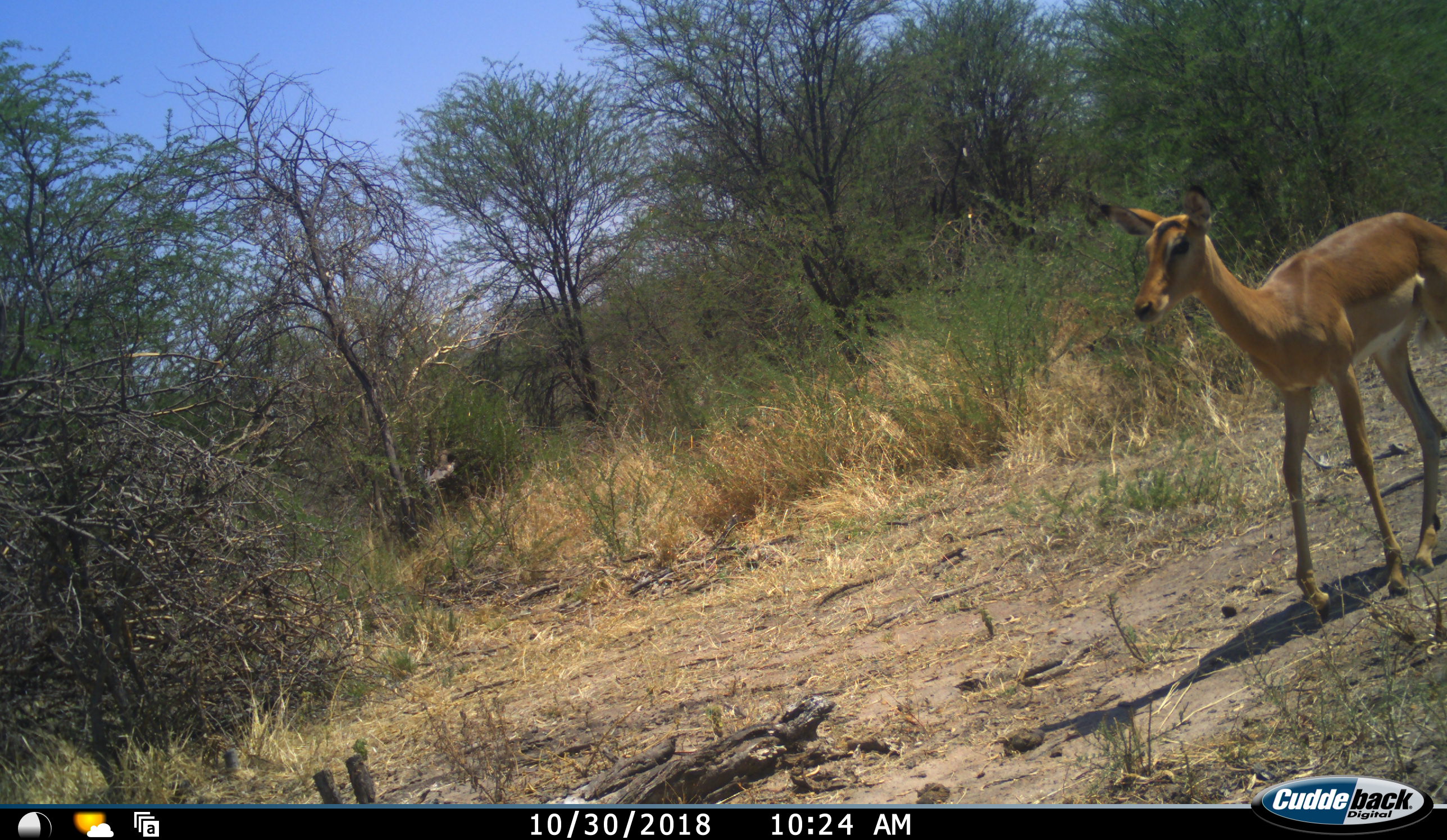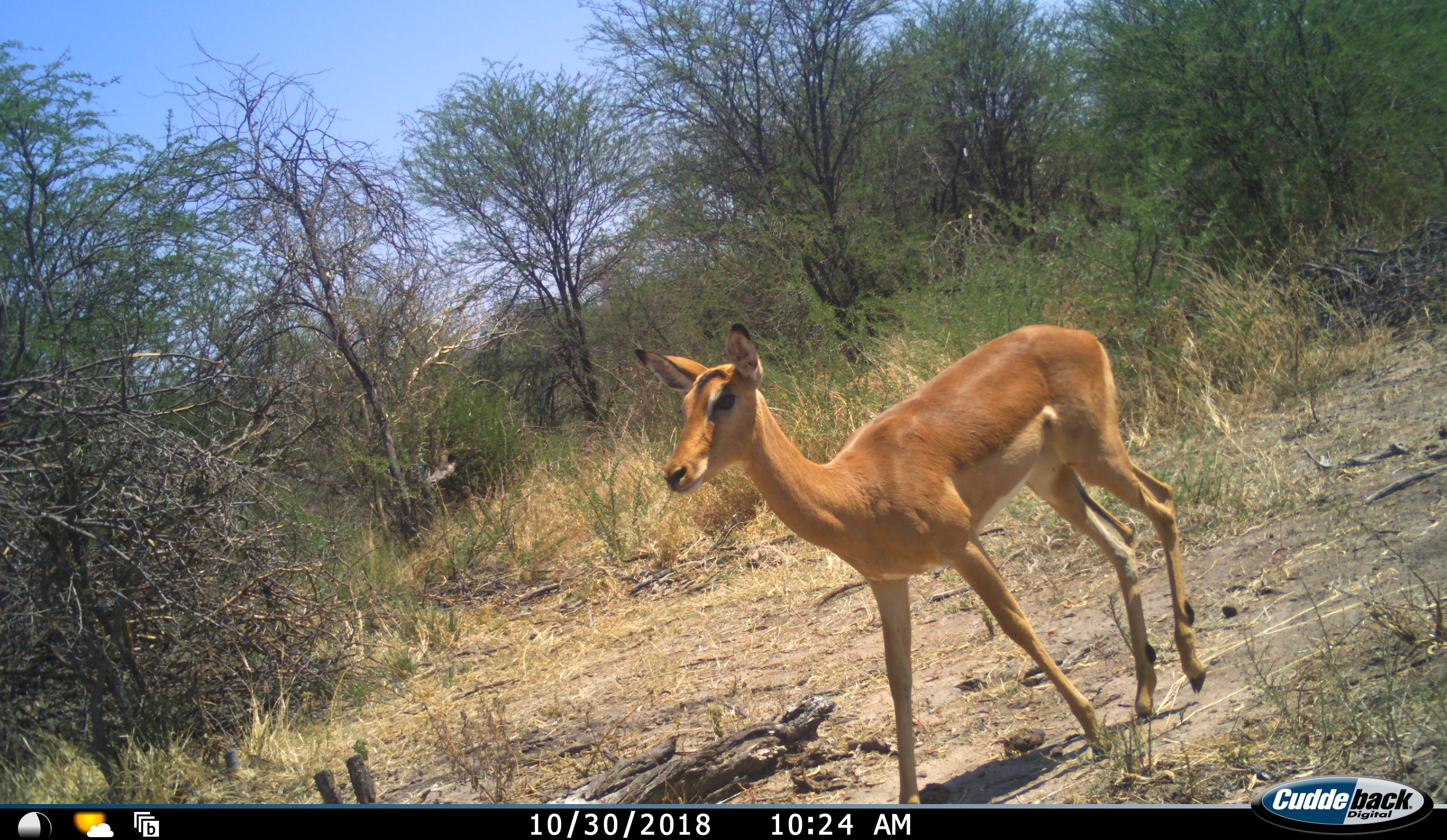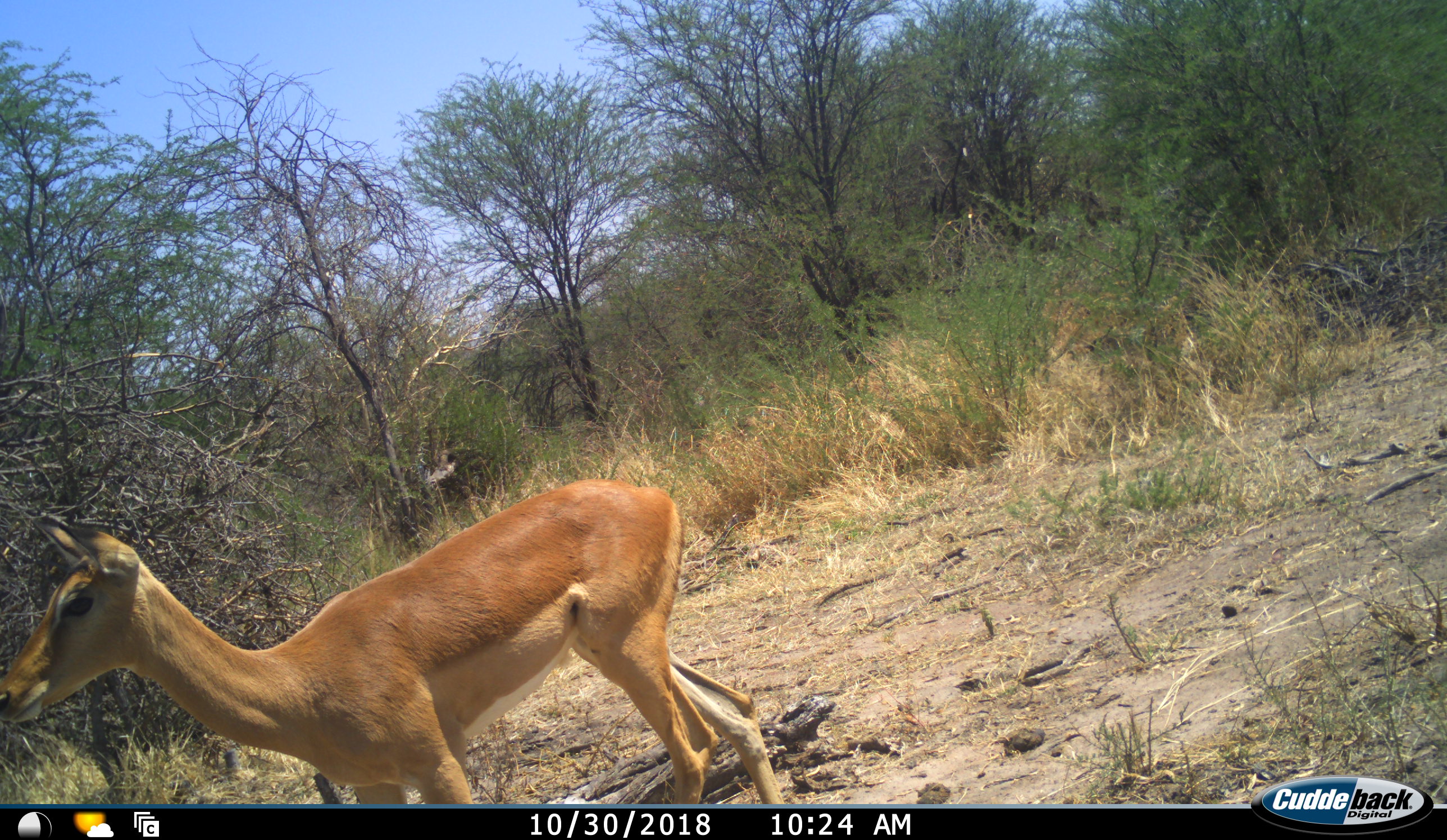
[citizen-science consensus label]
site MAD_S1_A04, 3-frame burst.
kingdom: Animalia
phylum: Chordata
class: Mammalia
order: Artiodactyla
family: Bovidae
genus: Aepyceros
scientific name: Aepyceros melampus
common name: impala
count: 1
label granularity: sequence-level